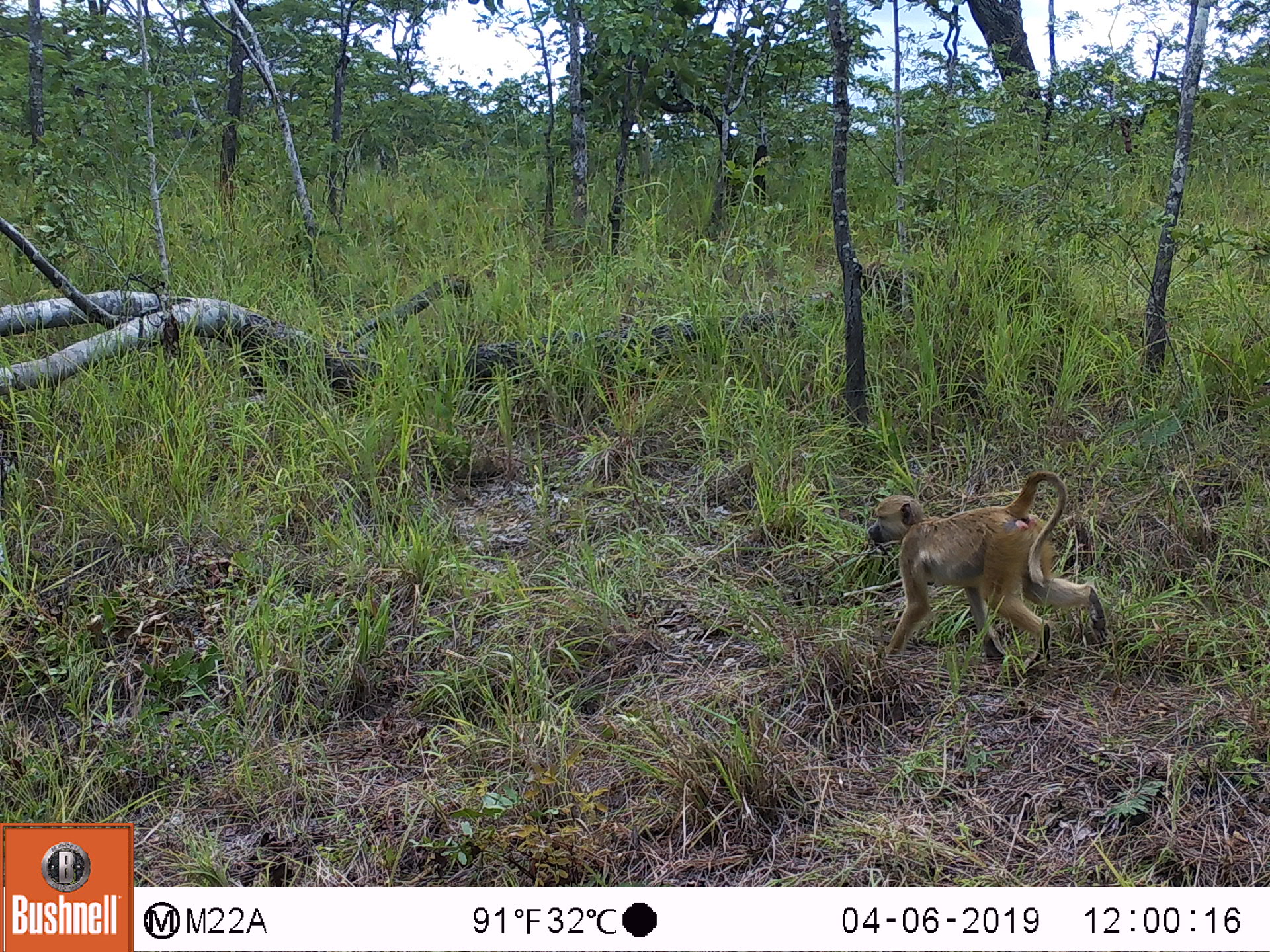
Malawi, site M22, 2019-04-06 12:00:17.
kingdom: Animalia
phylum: Chordata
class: Mammalia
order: Primates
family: Cercopithecidae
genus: Papio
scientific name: Papio cynocephalus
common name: yellow baboon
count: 1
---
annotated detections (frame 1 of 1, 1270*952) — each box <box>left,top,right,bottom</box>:
yellow baboon: <box>852,474,1125,669</box>